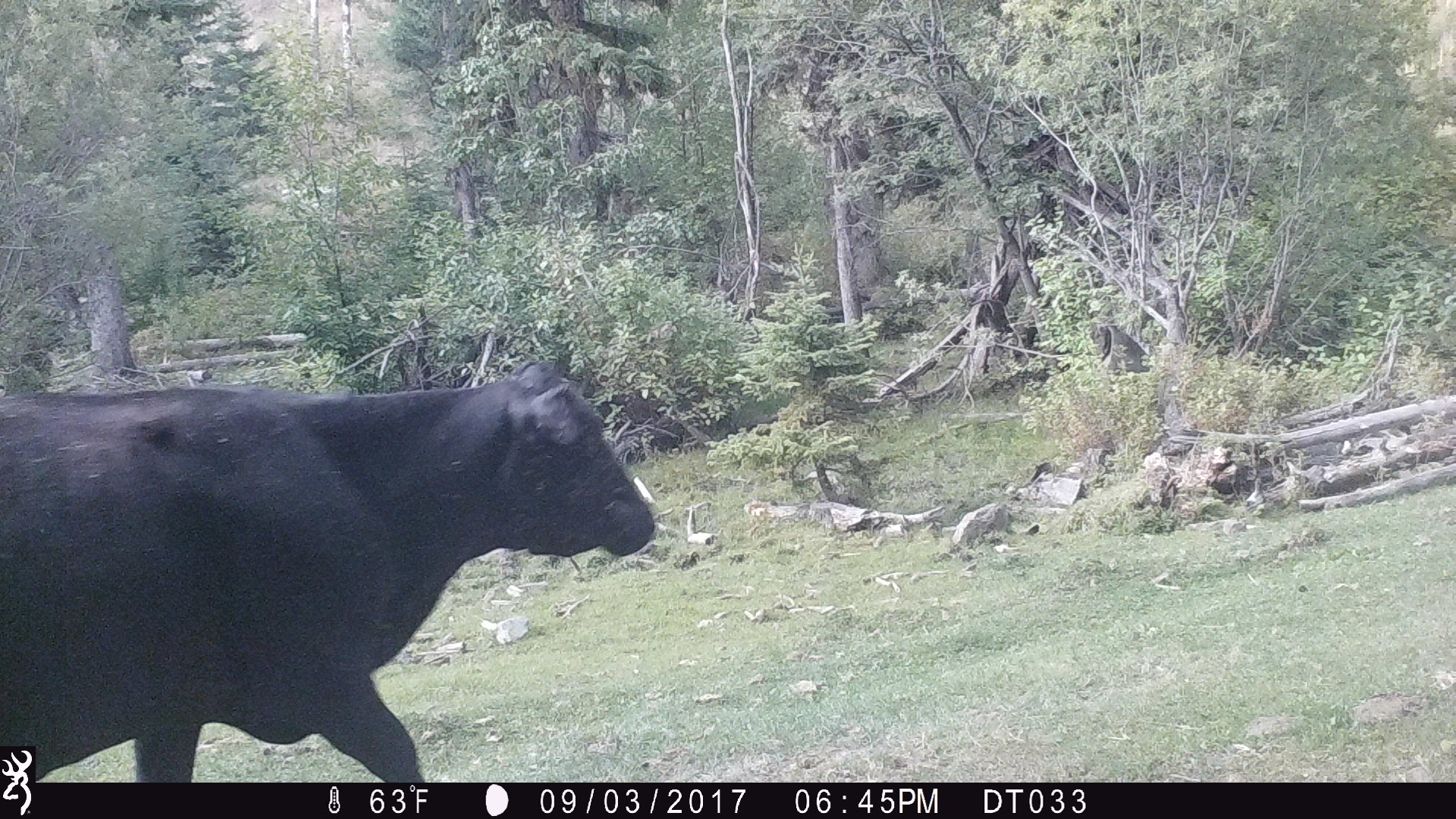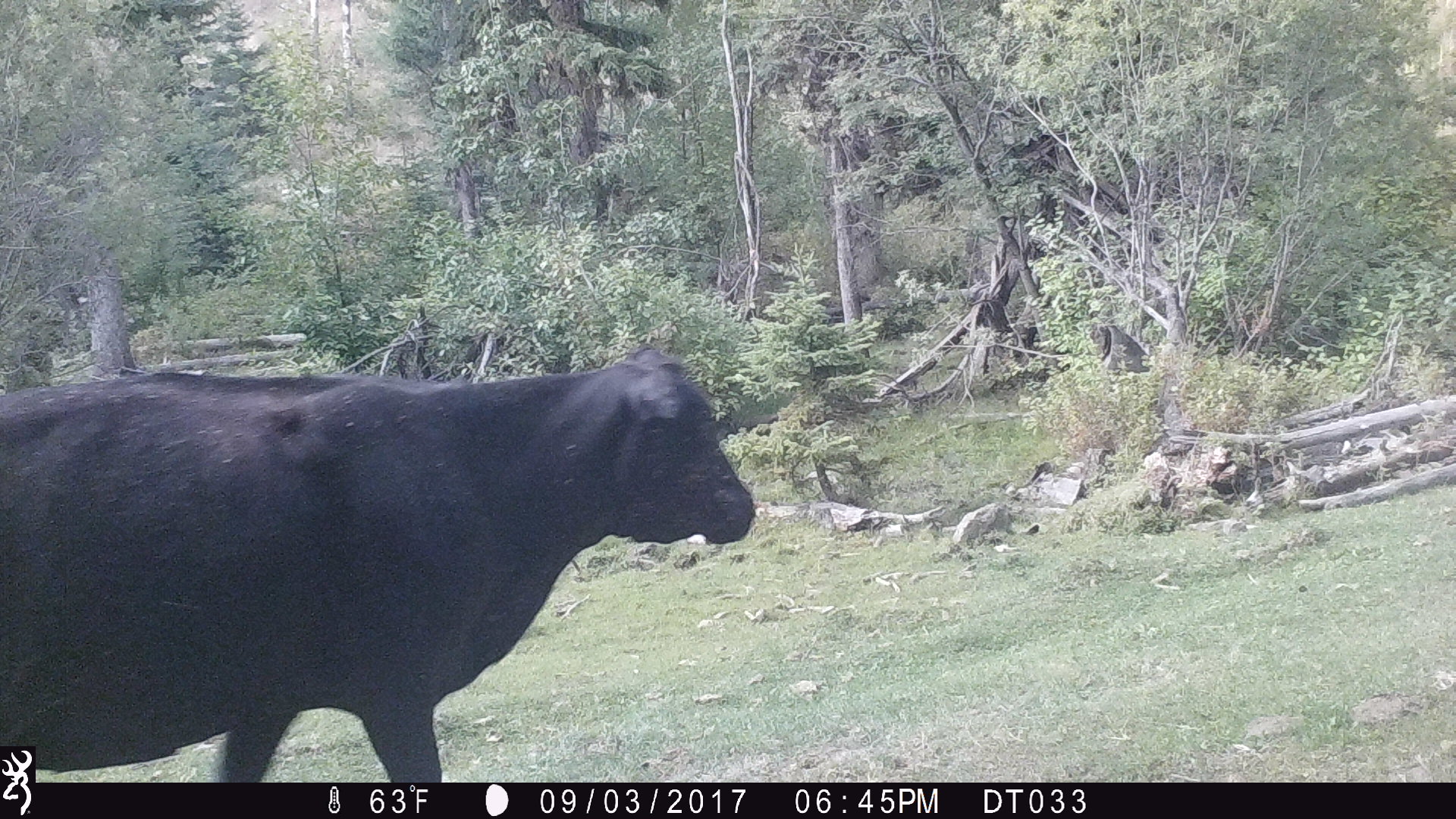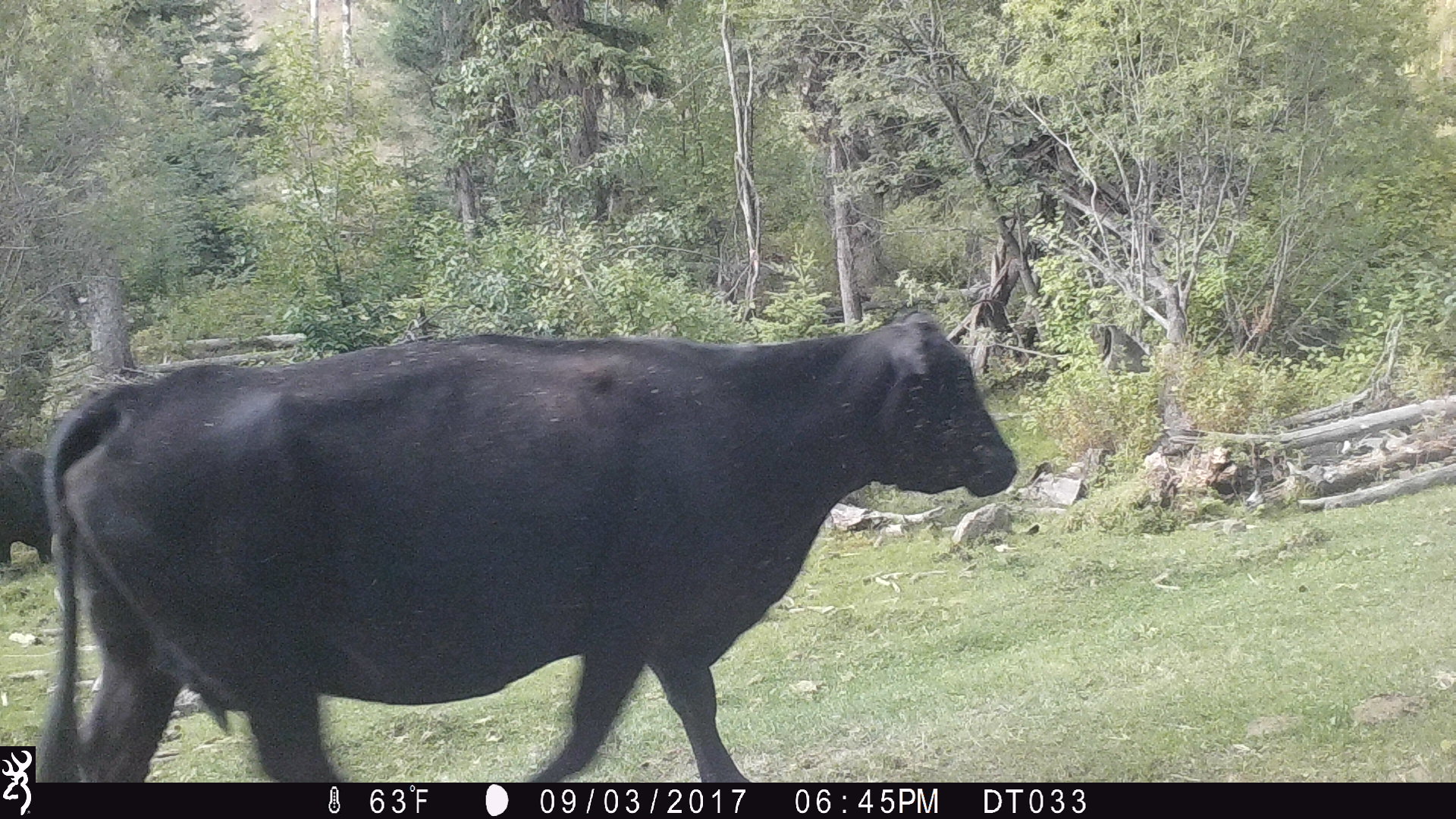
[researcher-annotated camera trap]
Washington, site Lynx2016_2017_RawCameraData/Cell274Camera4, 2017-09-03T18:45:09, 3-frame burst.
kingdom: Animalia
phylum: Chordata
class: Mammalia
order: Artiodactyla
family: Bovidae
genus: Bos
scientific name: Bos taurus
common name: domestic cattle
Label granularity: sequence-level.